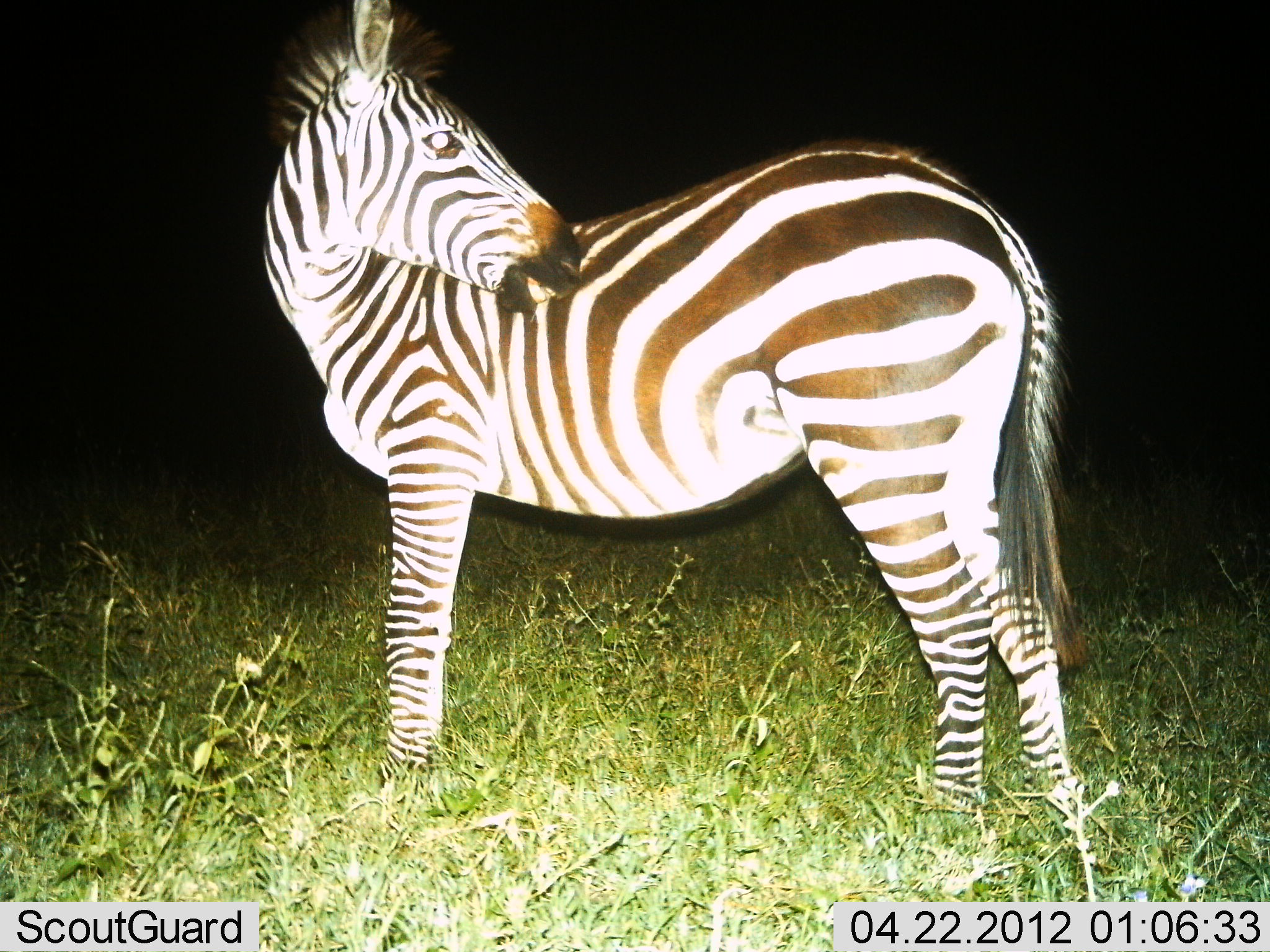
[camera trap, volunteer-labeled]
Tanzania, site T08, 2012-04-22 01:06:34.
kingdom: Animalia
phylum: Chordata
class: Mammalia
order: Perissodactyla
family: Equidae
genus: Equus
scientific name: Equus quagga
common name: plains zebra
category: zebra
Zebra (plains zebra) (Equus quagga), count 1. Behavior (volunteer vote fractions): standing 100%, resting 0%, moving 0%, interacting 0%. Young present (vote fraction): 0%. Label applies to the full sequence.